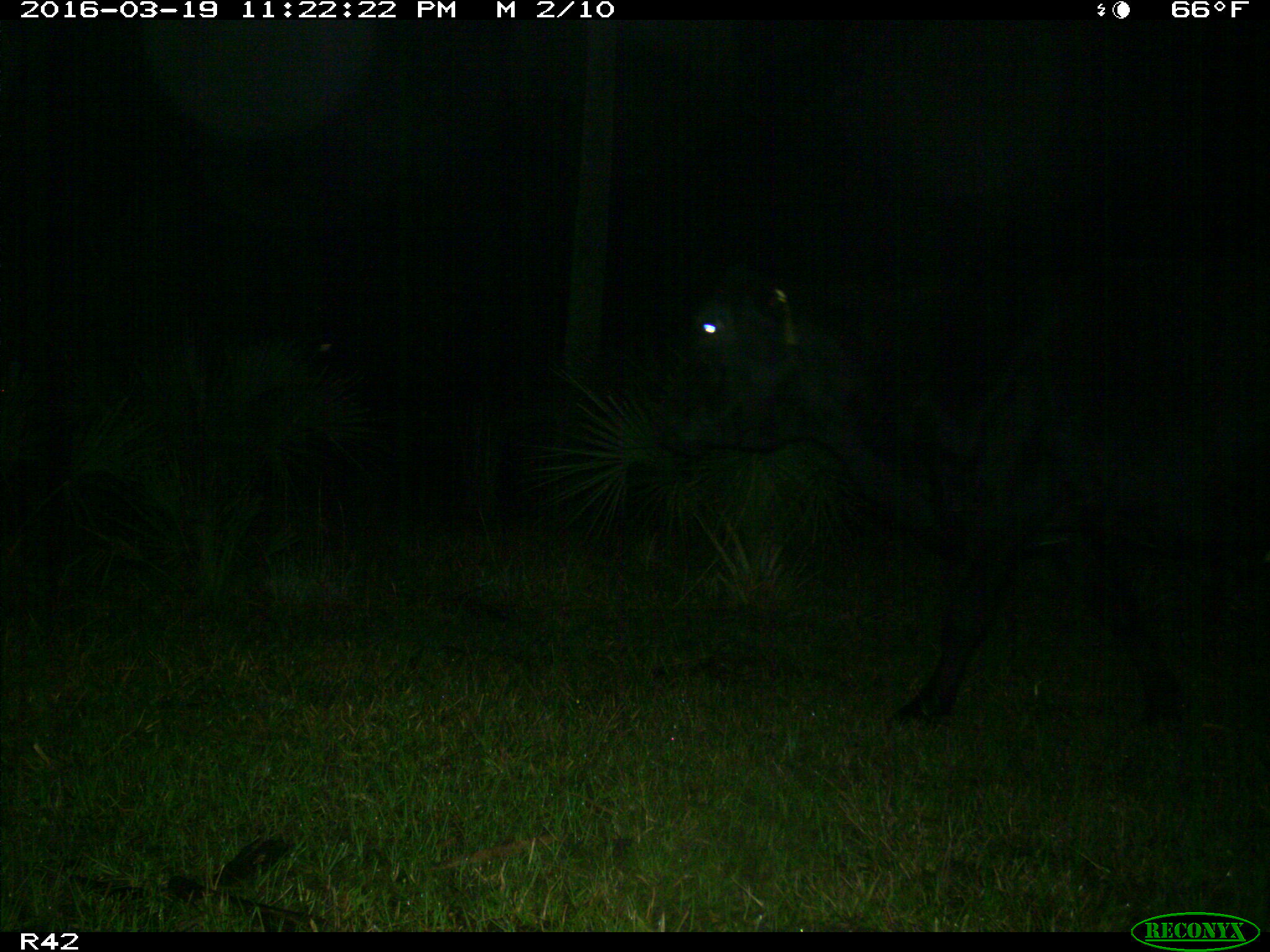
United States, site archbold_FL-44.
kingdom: Animalia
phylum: Chordata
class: Mammalia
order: Artiodactyla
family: Bovidae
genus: Bos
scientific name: Bos taurus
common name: domestic cow